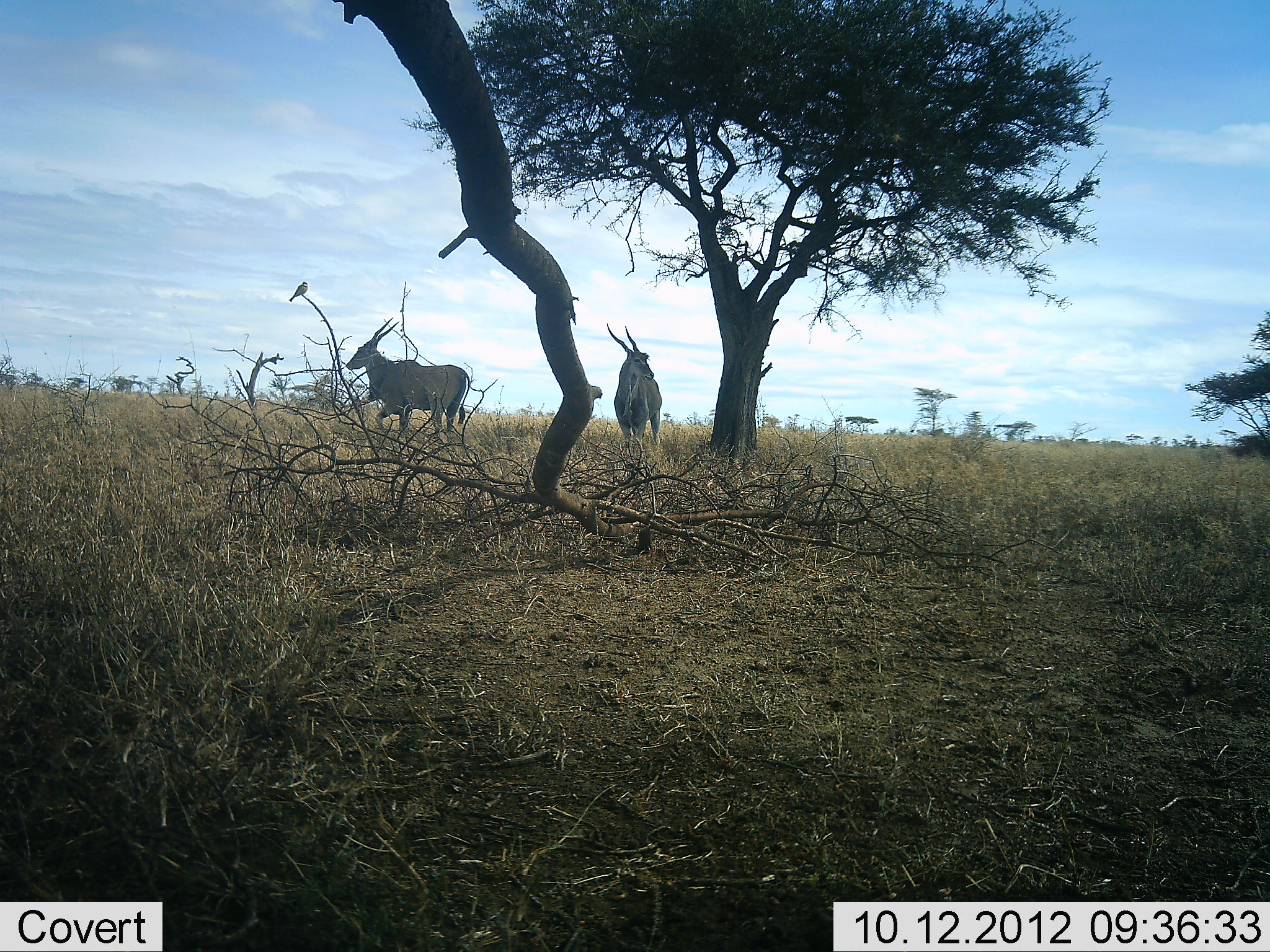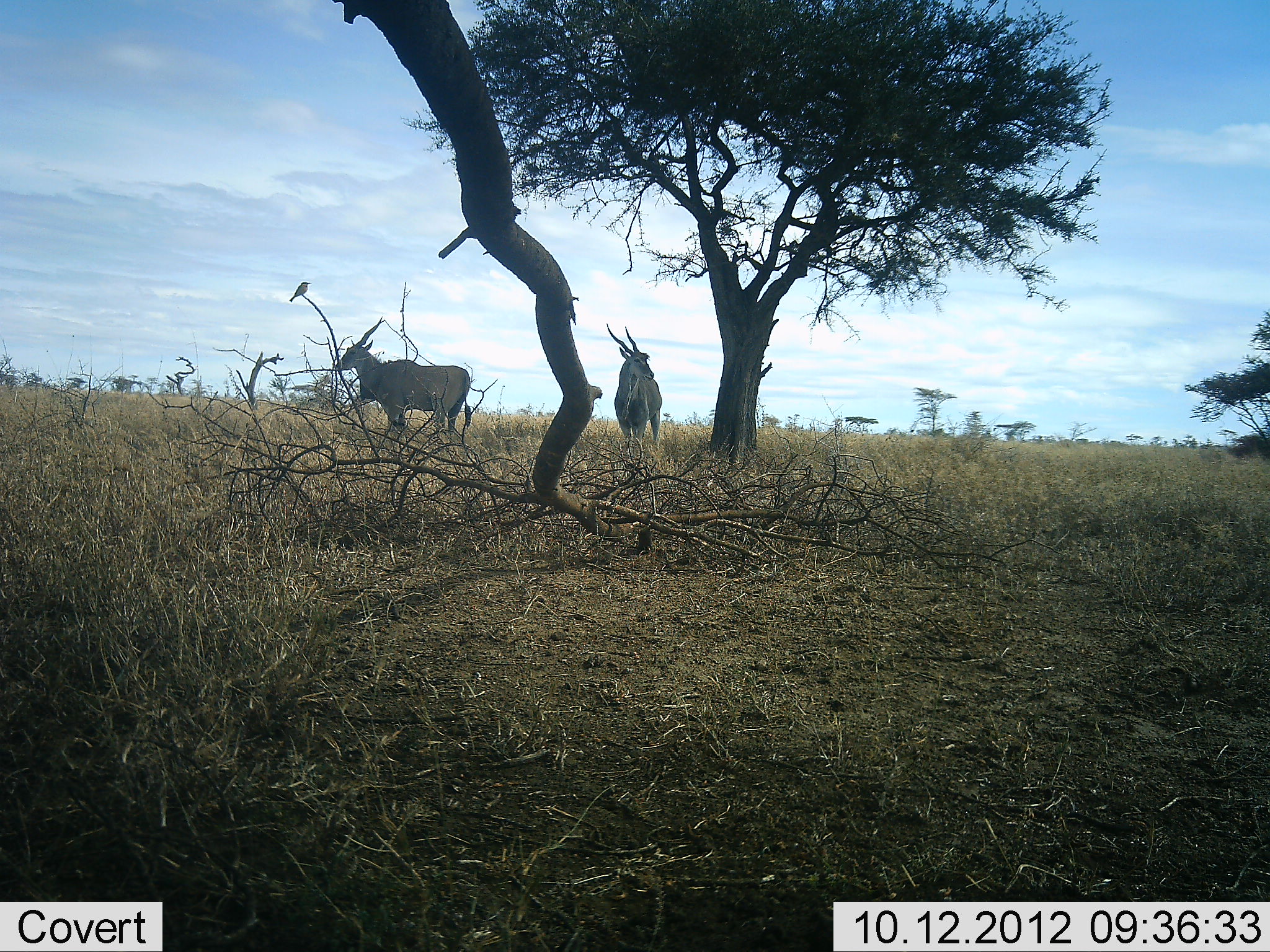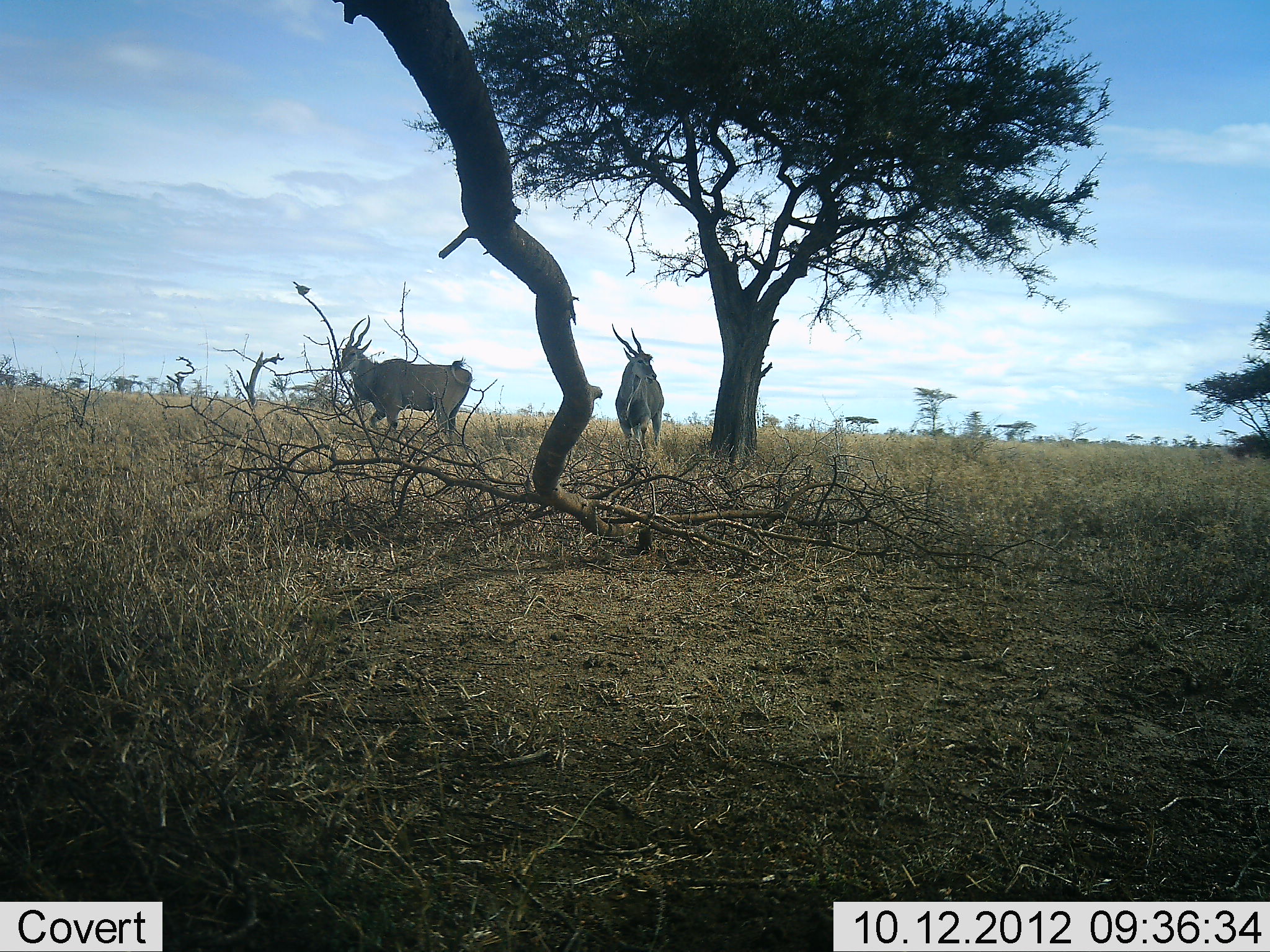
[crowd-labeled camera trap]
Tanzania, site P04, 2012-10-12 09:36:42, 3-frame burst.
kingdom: Animalia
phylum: Chordata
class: Mammalia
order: Artiodactyla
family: Bovidae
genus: Tragelaphus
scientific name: Tragelaphus oryx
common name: eland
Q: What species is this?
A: Eland (Tragelaphus oryx).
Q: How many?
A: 2.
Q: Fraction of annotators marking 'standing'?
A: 100%.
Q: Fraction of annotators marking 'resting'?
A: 0%.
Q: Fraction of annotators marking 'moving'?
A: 0%.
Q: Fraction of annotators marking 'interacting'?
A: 0%.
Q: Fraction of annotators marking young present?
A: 0%.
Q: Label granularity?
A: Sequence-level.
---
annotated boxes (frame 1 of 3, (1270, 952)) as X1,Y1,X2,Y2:
animal: 343,313,471,442; 606,324,665,454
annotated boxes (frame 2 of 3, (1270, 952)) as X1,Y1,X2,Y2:
animal: 343,313,471,442; 603,316,665,454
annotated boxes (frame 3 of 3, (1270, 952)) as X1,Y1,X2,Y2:
animal: 336,313,471,442; 608,322,665,454